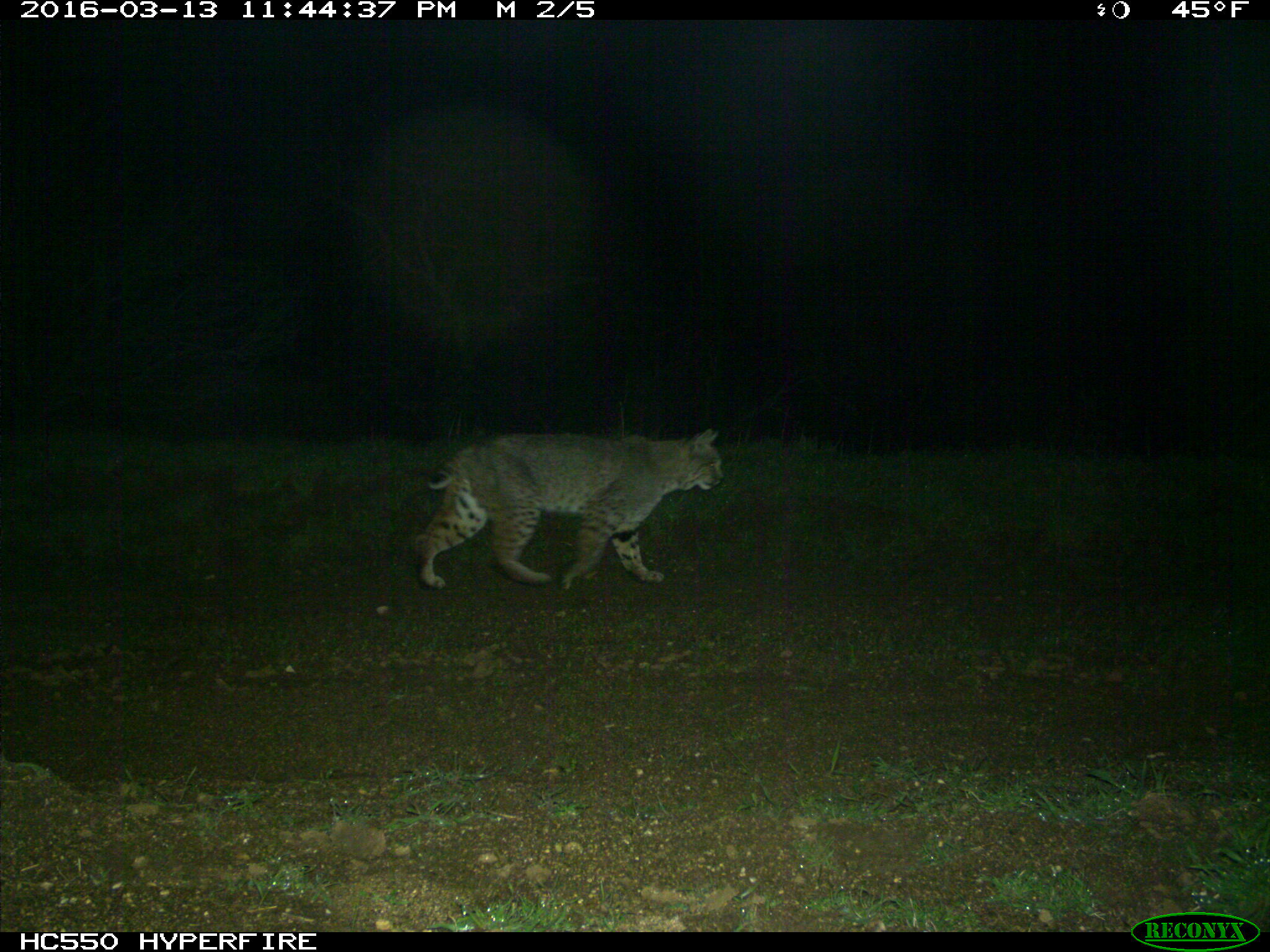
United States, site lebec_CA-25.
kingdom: Animalia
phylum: Chordata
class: Mammalia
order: Carnivora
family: Felidae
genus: Lynx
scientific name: Lynx rufus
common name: bobcat